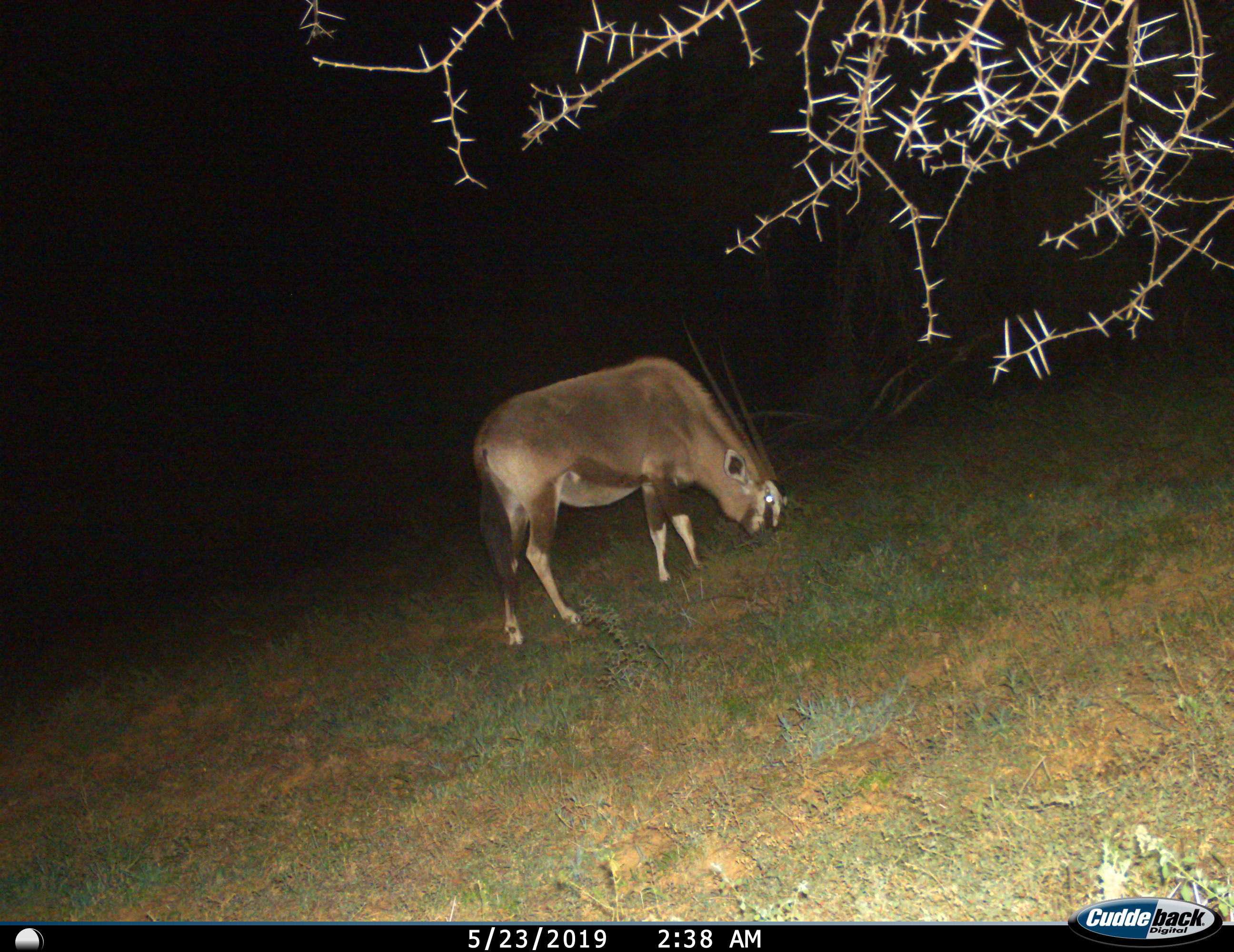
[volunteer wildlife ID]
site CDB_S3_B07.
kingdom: Animalia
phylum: Chordata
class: Mammalia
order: Artiodactyla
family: Bovidae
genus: Oryx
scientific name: Oryx gazella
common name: gemsbok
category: oryx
Oryx (gemsbok) (Oryx gazella), count 1. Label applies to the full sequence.